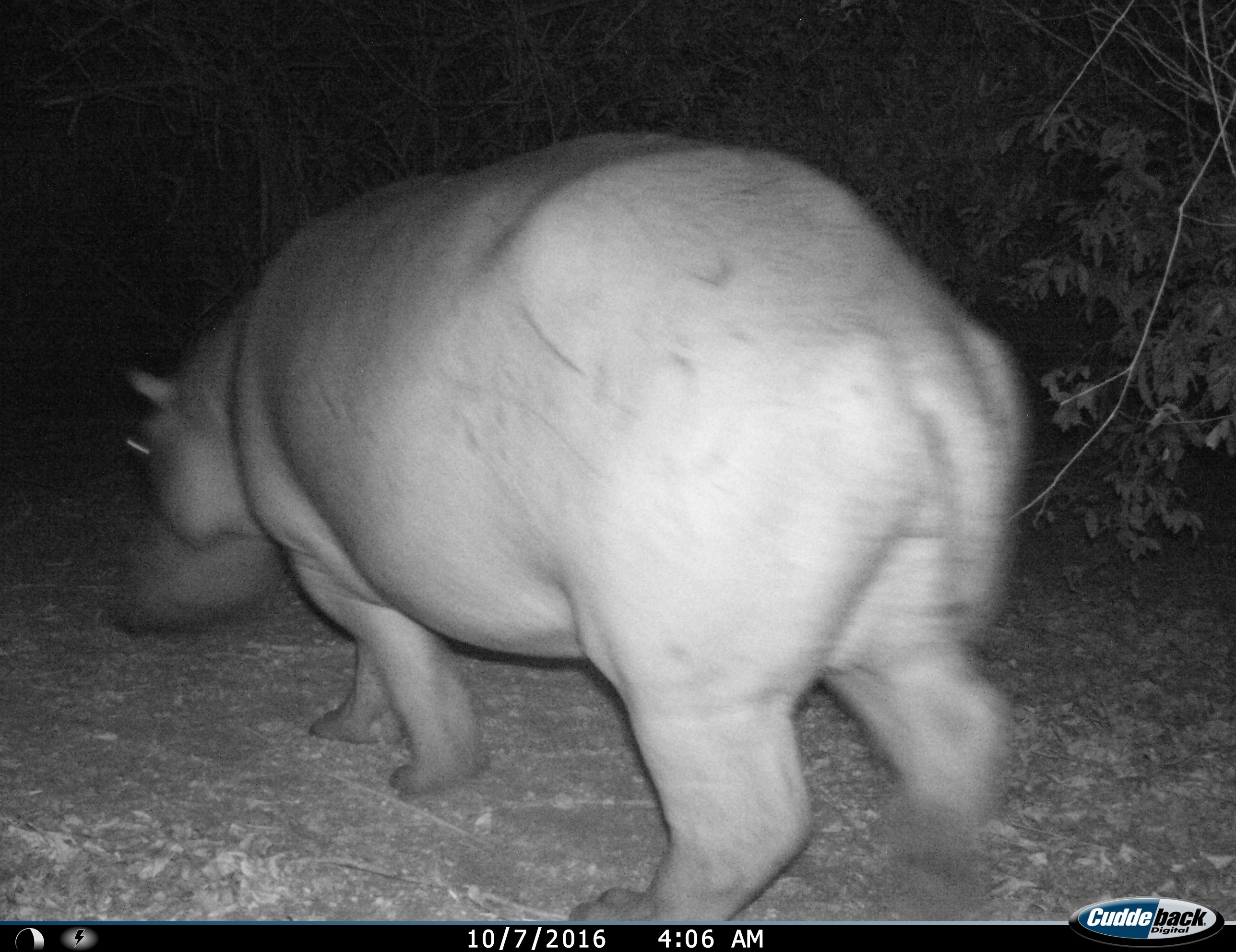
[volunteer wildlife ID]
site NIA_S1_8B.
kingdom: Animalia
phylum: Chordata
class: Mammalia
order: Artiodactyla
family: Hippopotamidae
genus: Hippopotamus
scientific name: Hippopotamus amphibius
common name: hippopotamus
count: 1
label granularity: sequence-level